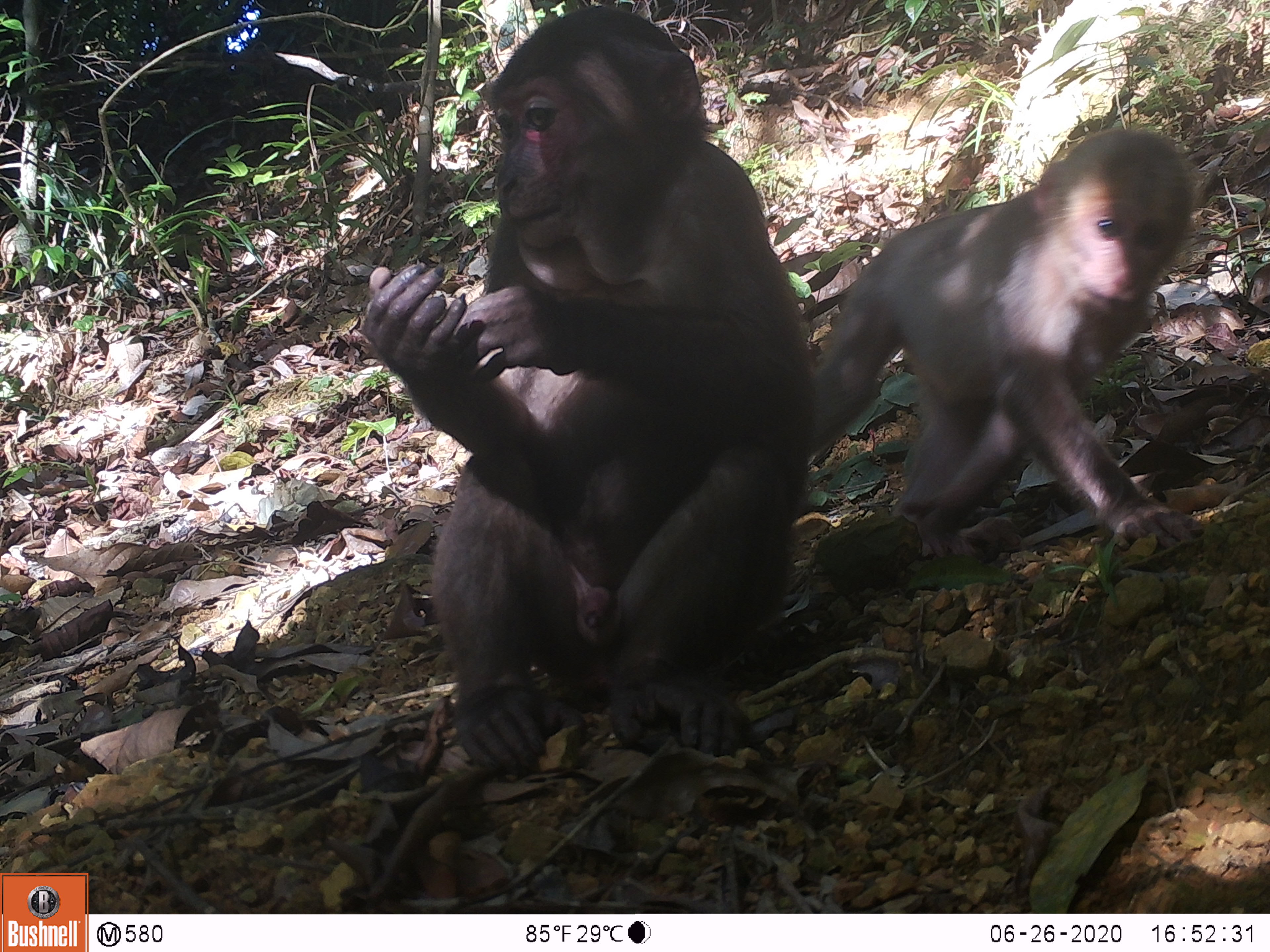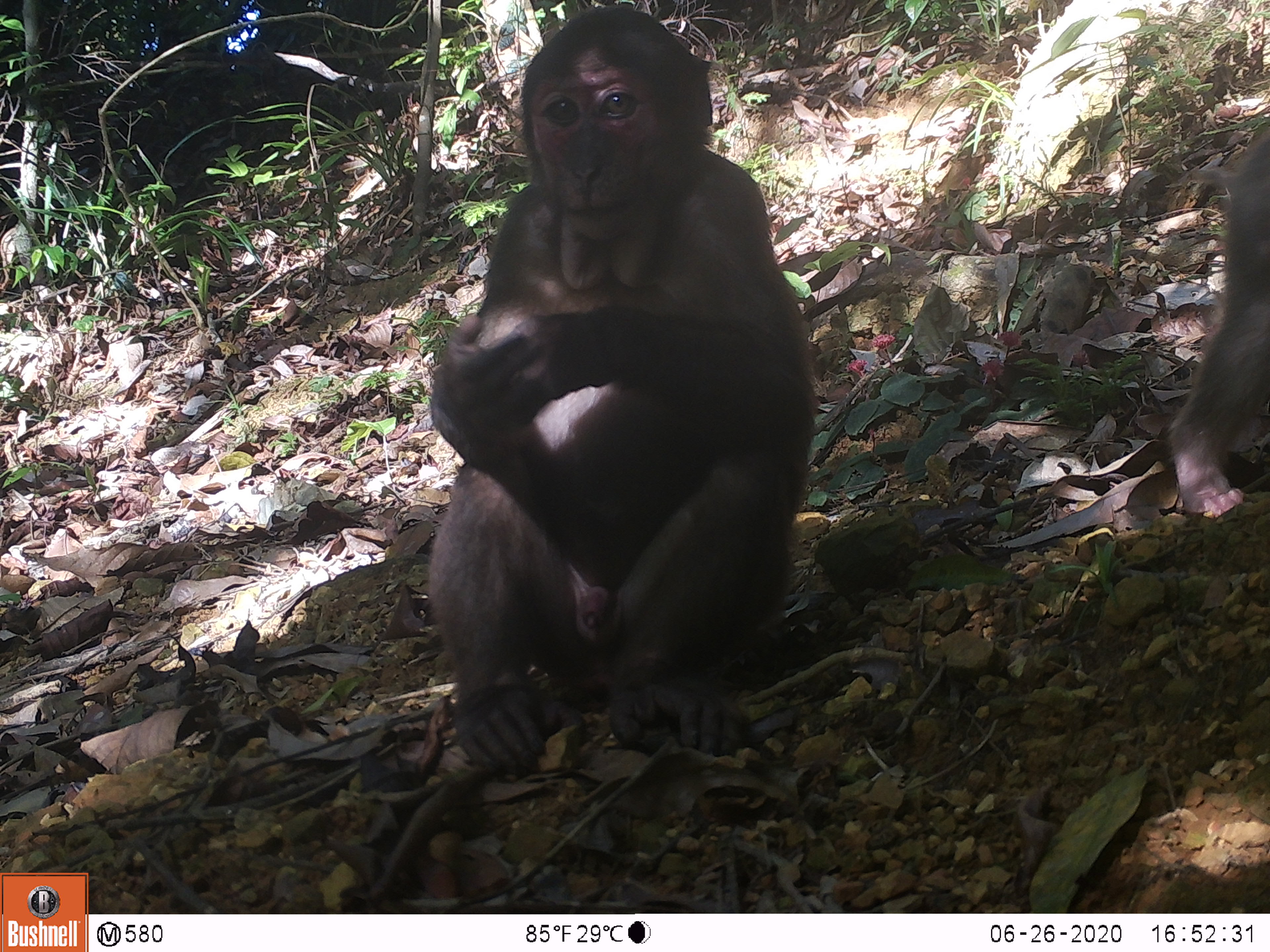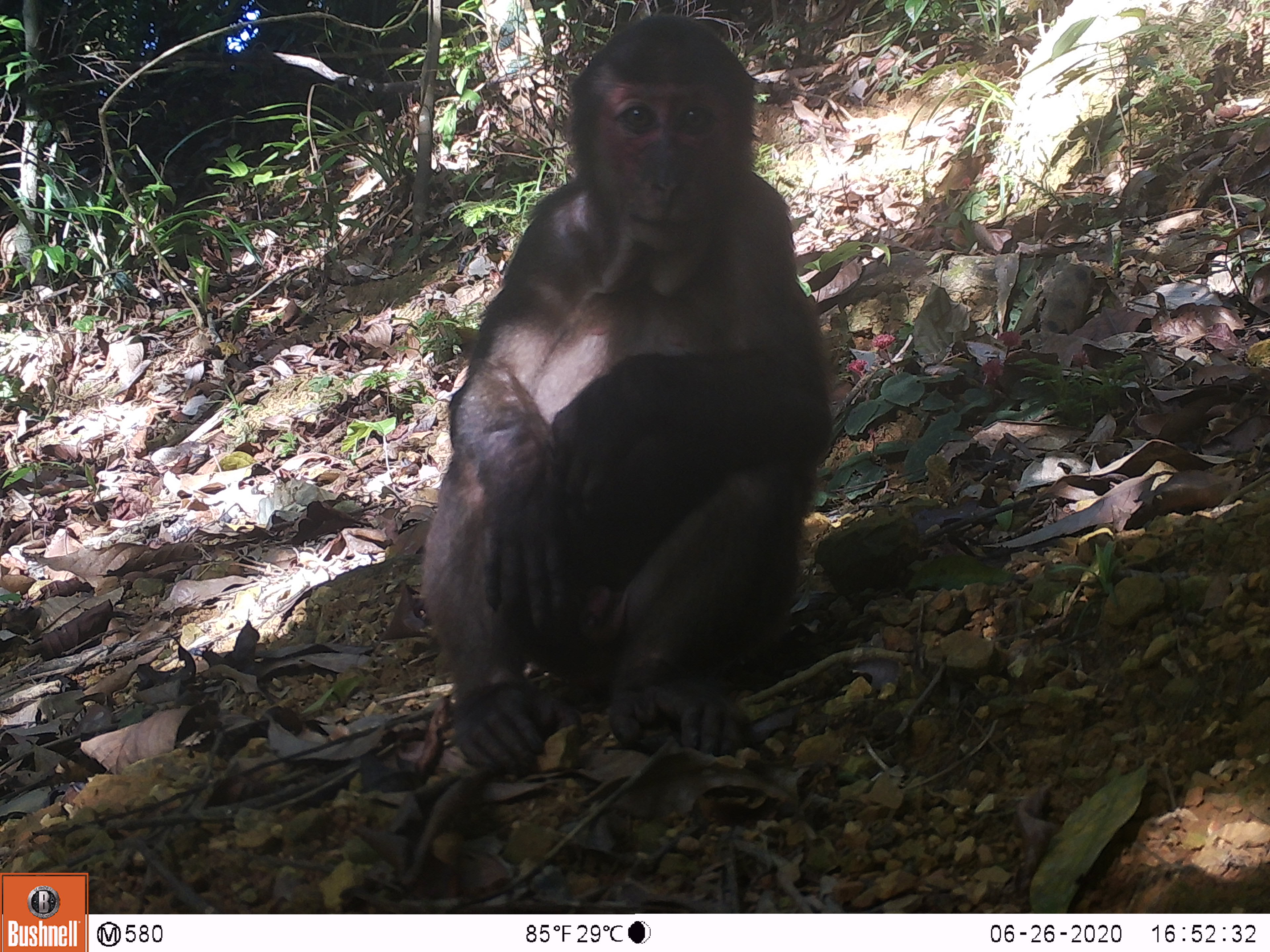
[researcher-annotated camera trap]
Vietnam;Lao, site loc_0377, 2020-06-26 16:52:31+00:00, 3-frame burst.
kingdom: Animalia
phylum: Chordata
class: Mammalia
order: Primates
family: Cercopithecidae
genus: Macaca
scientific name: Macaca arctoides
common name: stump-tailed macaque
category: stump tailed macaque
Stump tailed macaque (stump-tailed macaque) (Macaca arctoides). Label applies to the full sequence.